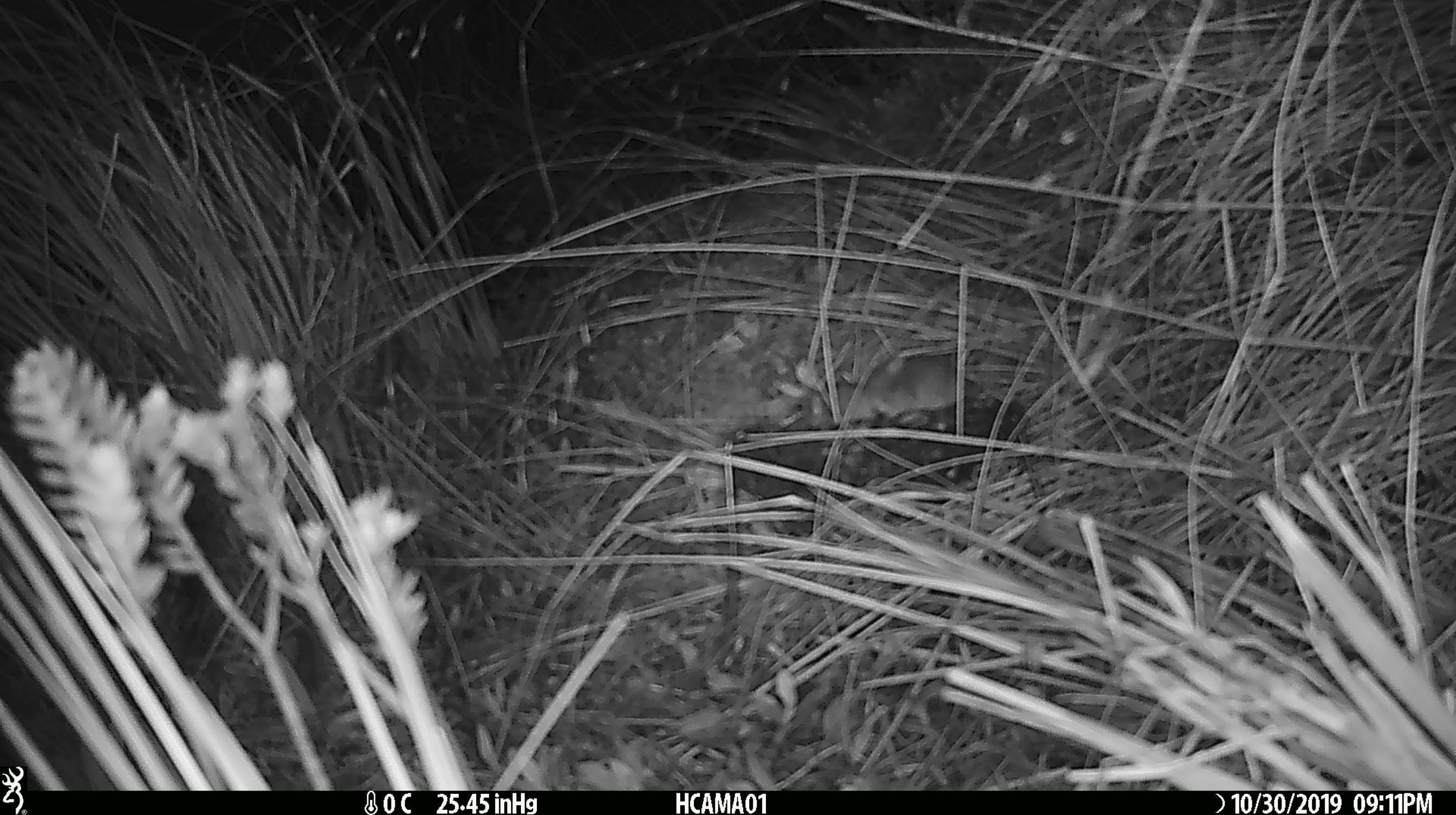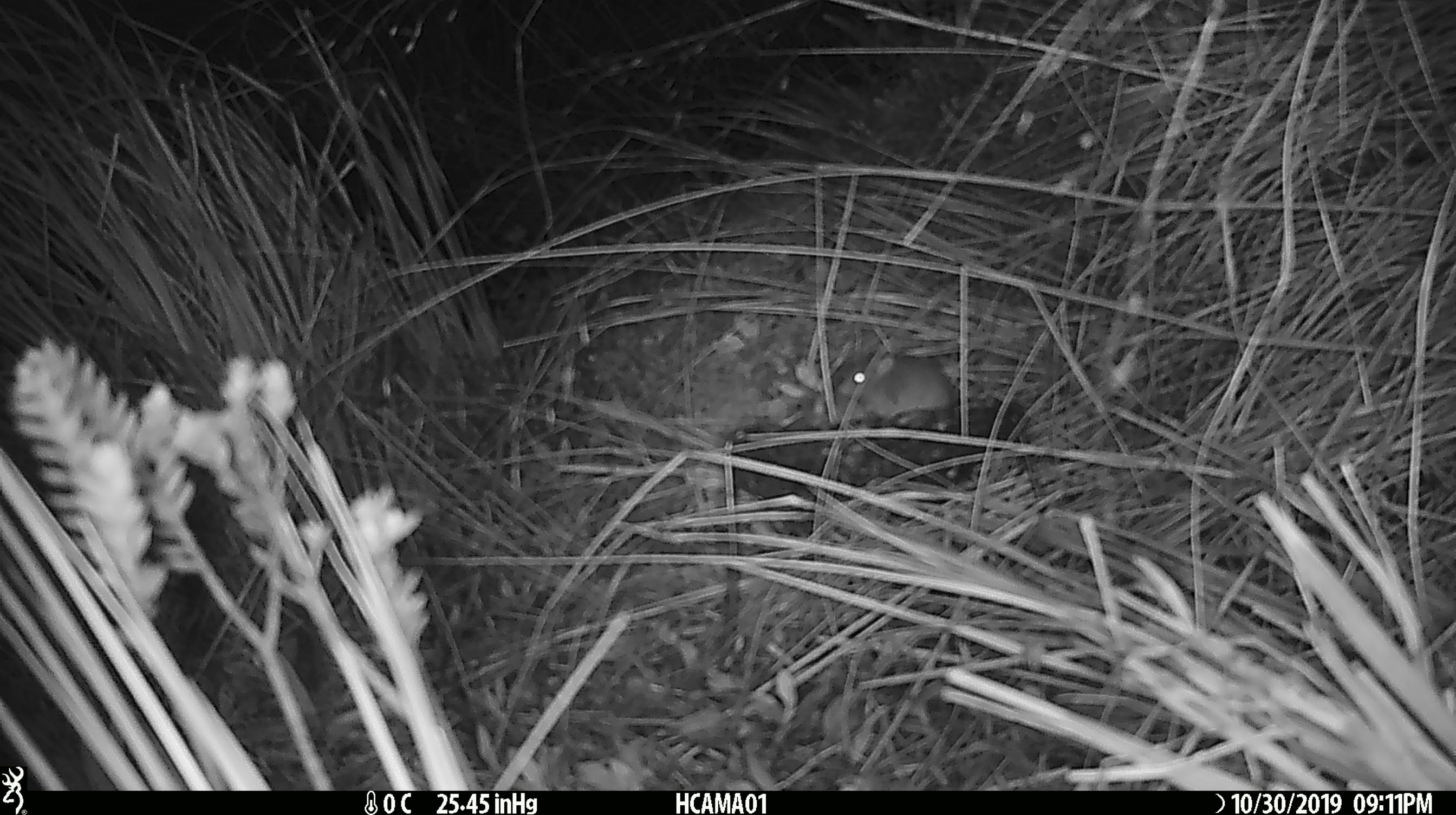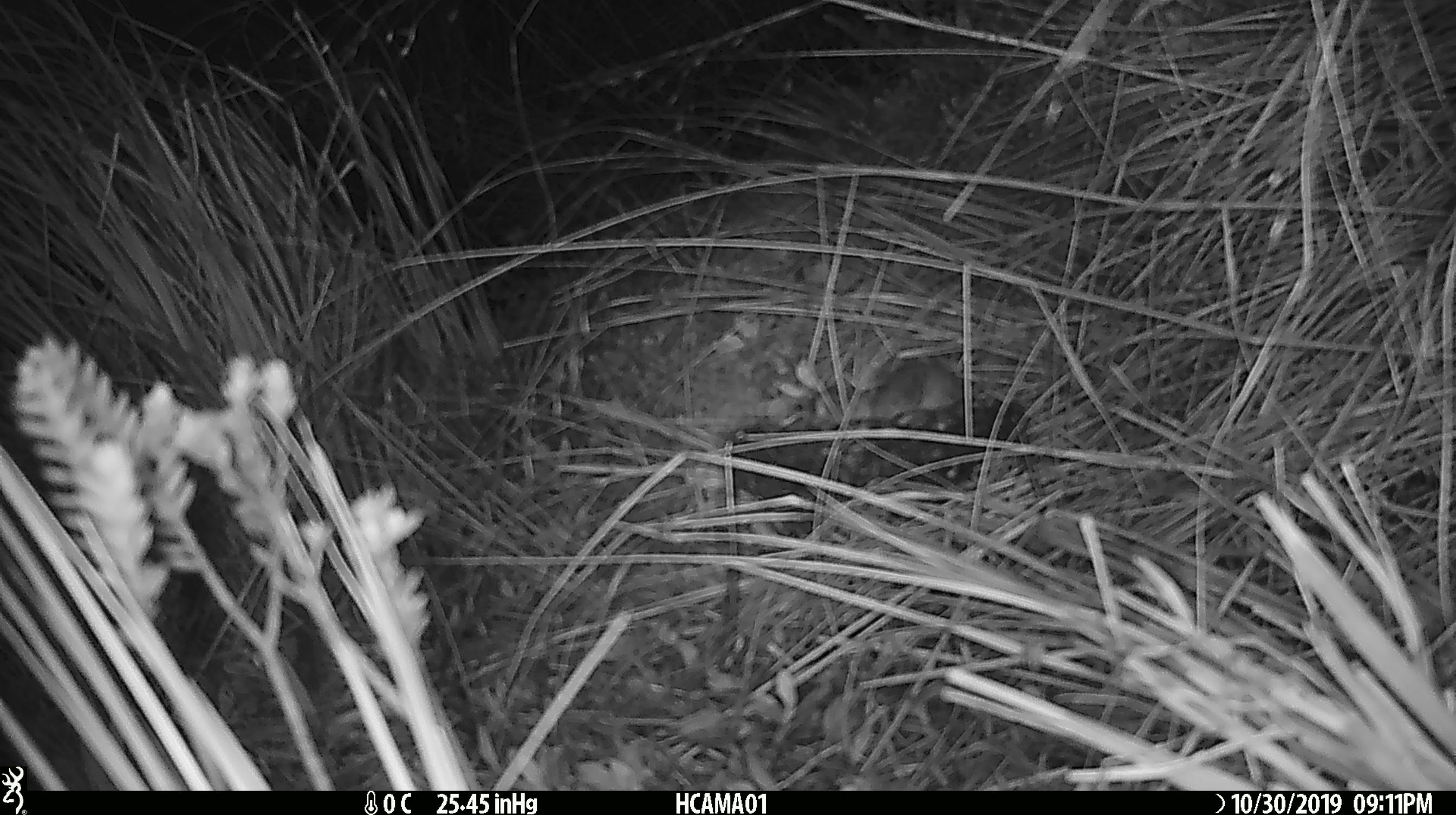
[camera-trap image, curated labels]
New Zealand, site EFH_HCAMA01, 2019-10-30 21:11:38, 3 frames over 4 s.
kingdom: Animalia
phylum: Chordata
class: Mammalia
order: Rodentia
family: Muridae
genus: Mus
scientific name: Mus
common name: mouse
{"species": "mouse (Mus)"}